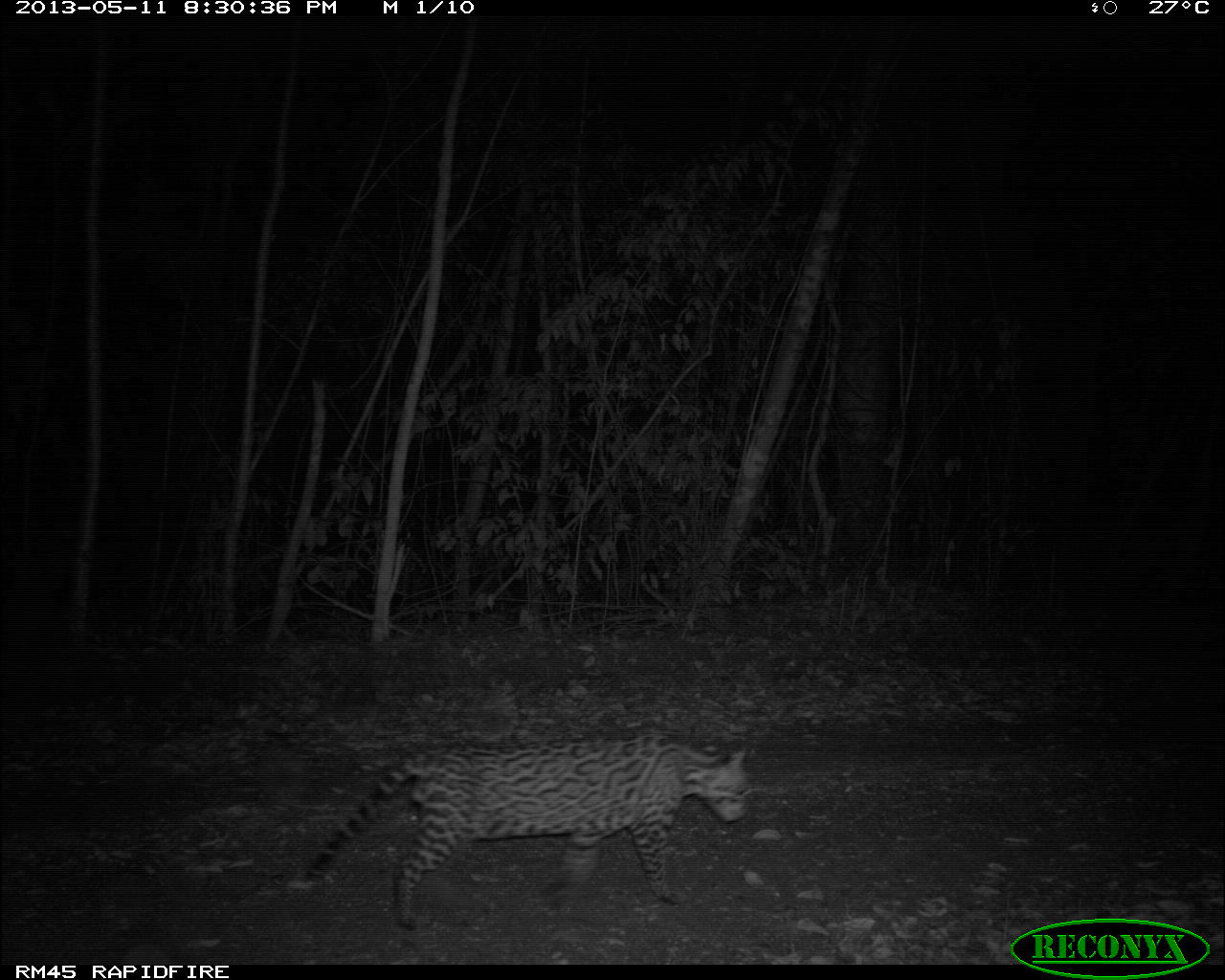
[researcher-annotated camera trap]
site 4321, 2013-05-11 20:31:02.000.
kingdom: Animalia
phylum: Chordata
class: Mammalia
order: Carnivora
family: Felidae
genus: Leopardus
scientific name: Leopardus pardalis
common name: ocelot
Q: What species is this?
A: Leopardus pardalis (ocelot).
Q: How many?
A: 1.